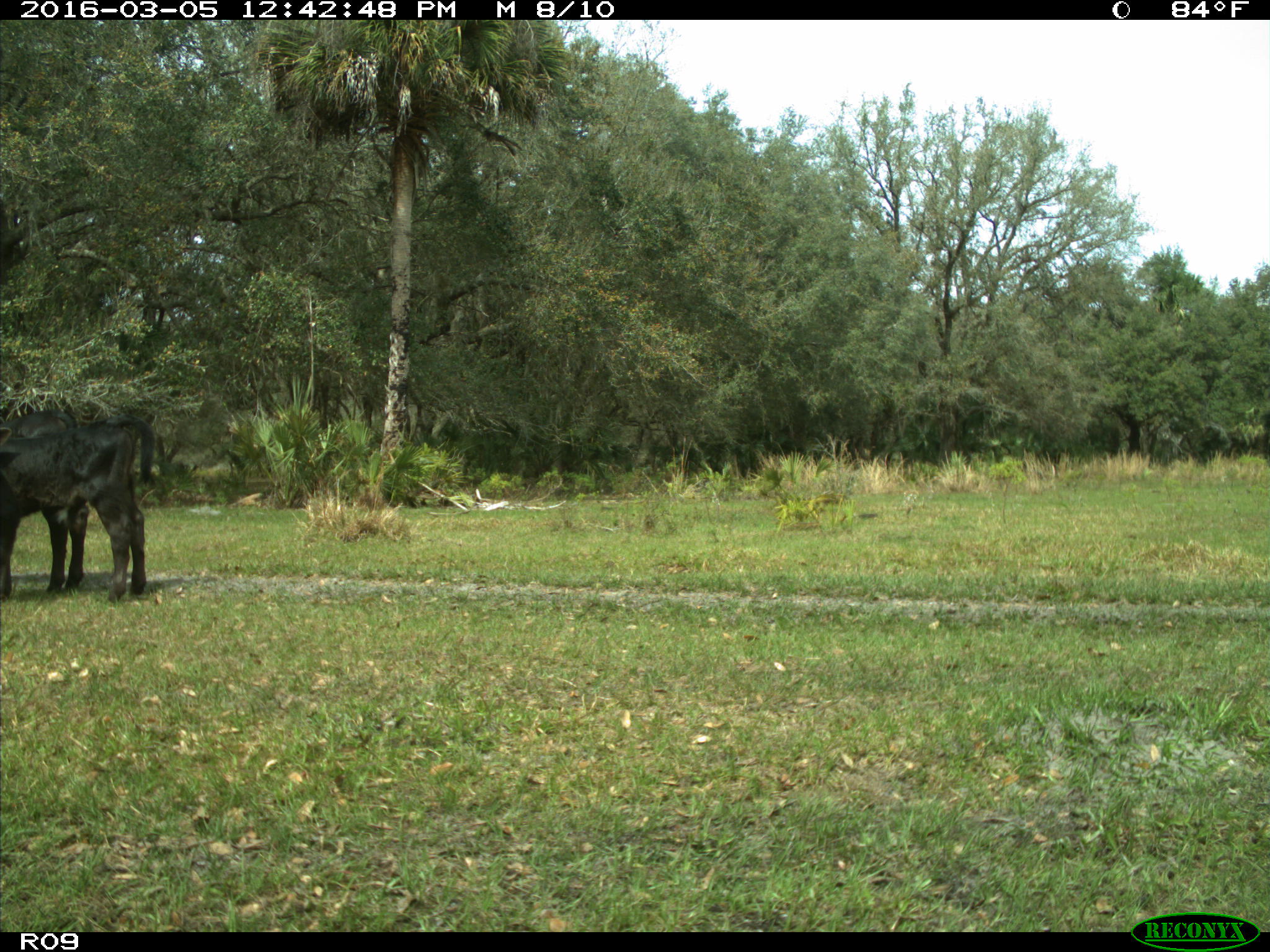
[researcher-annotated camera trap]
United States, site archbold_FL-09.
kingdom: Animalia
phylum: Chordata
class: Mammalia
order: Artiodactyla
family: Bovidae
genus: Bos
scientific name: Bos taurus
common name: domestic cow